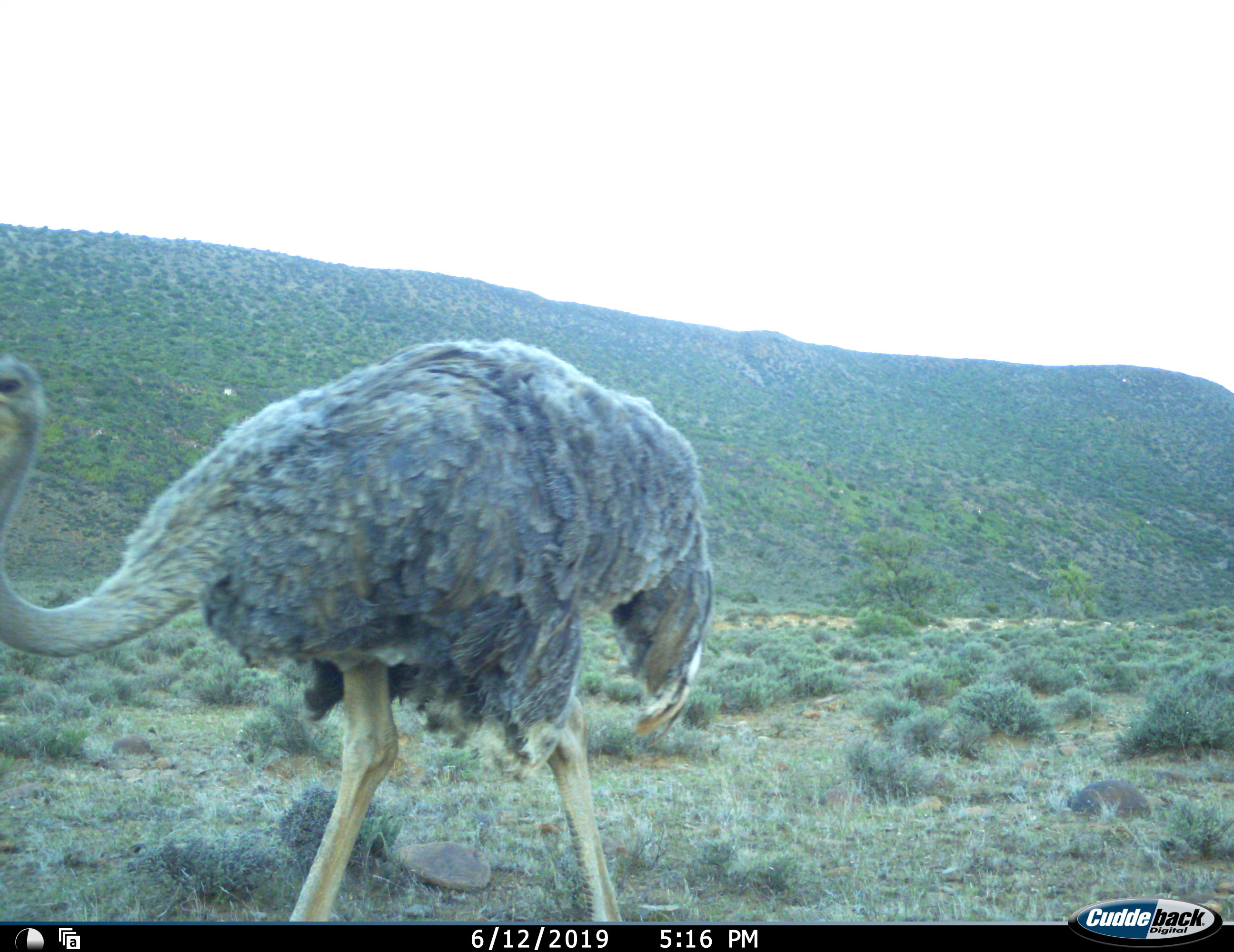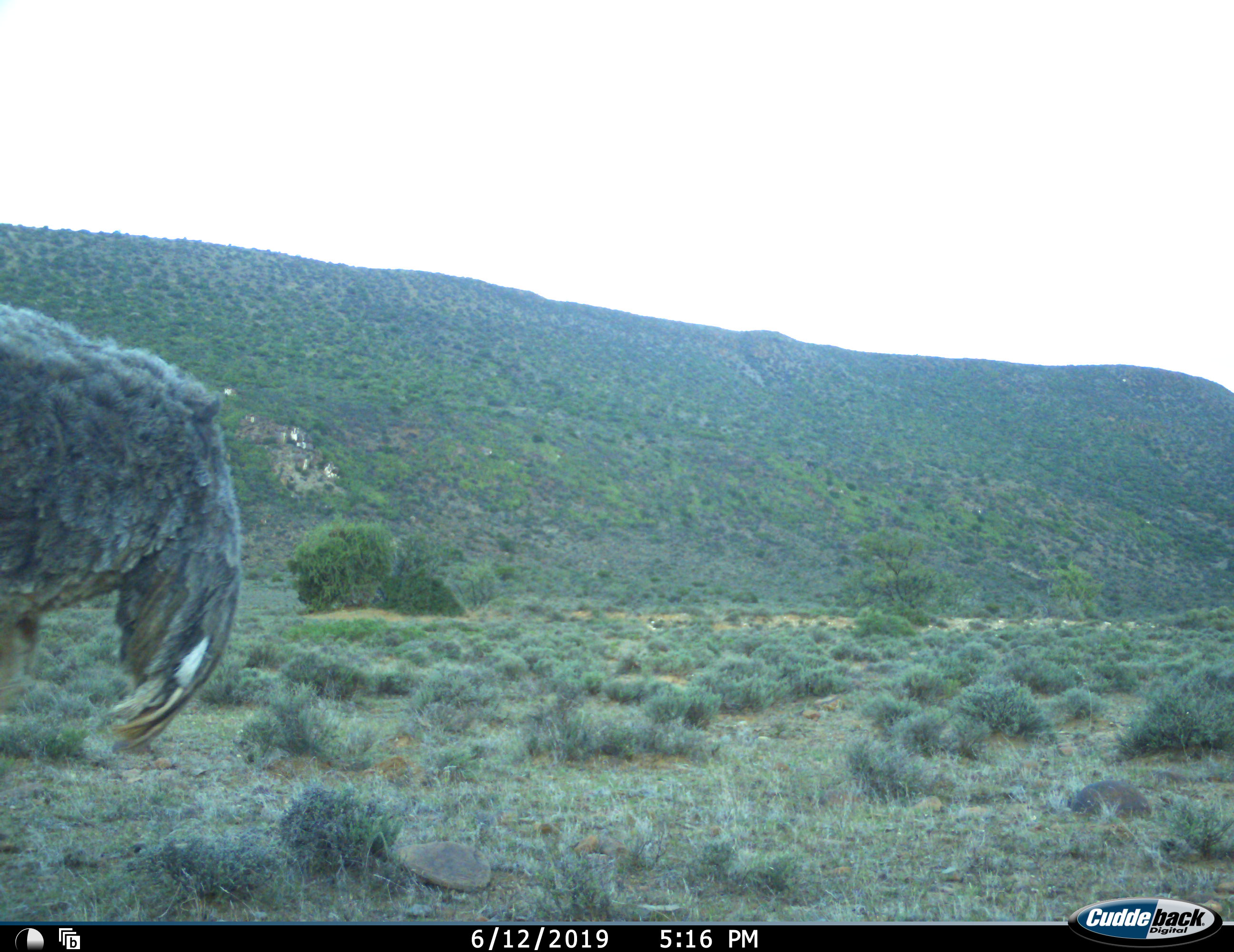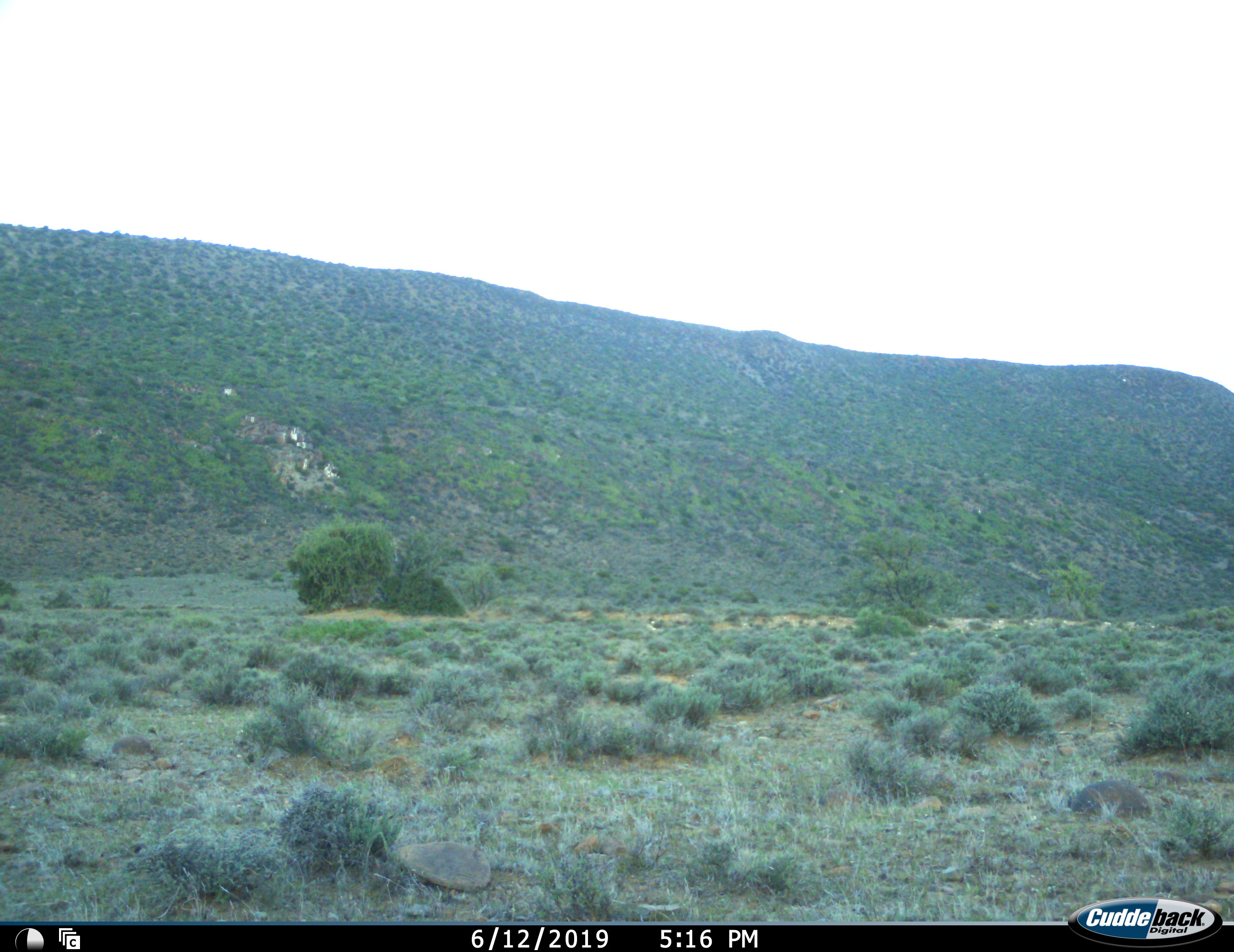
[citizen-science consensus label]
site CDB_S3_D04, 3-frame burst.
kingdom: Animalia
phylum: Chordata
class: Aves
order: Struthioniformes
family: Struthionidae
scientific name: Struthionidae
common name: ostrich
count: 1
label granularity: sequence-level